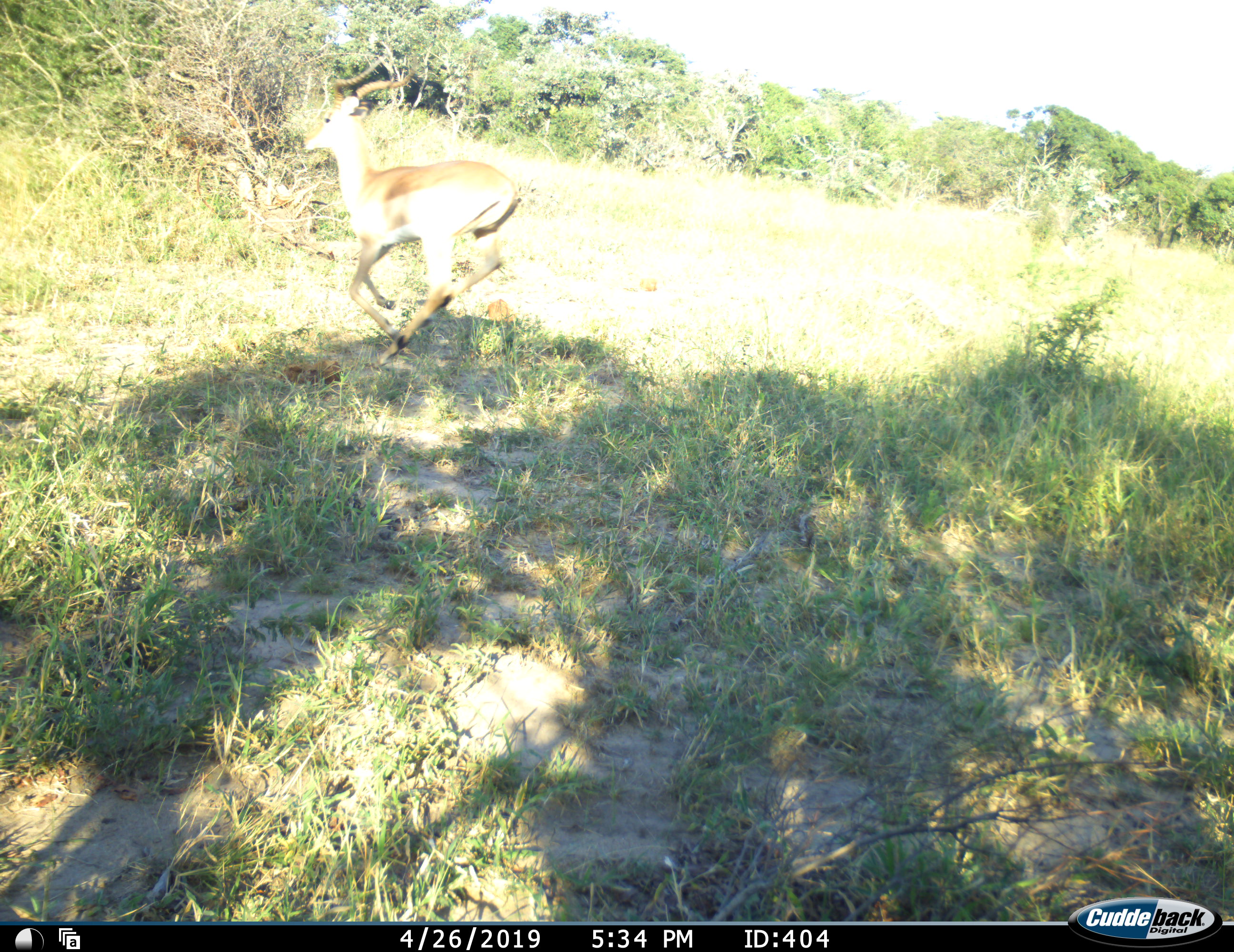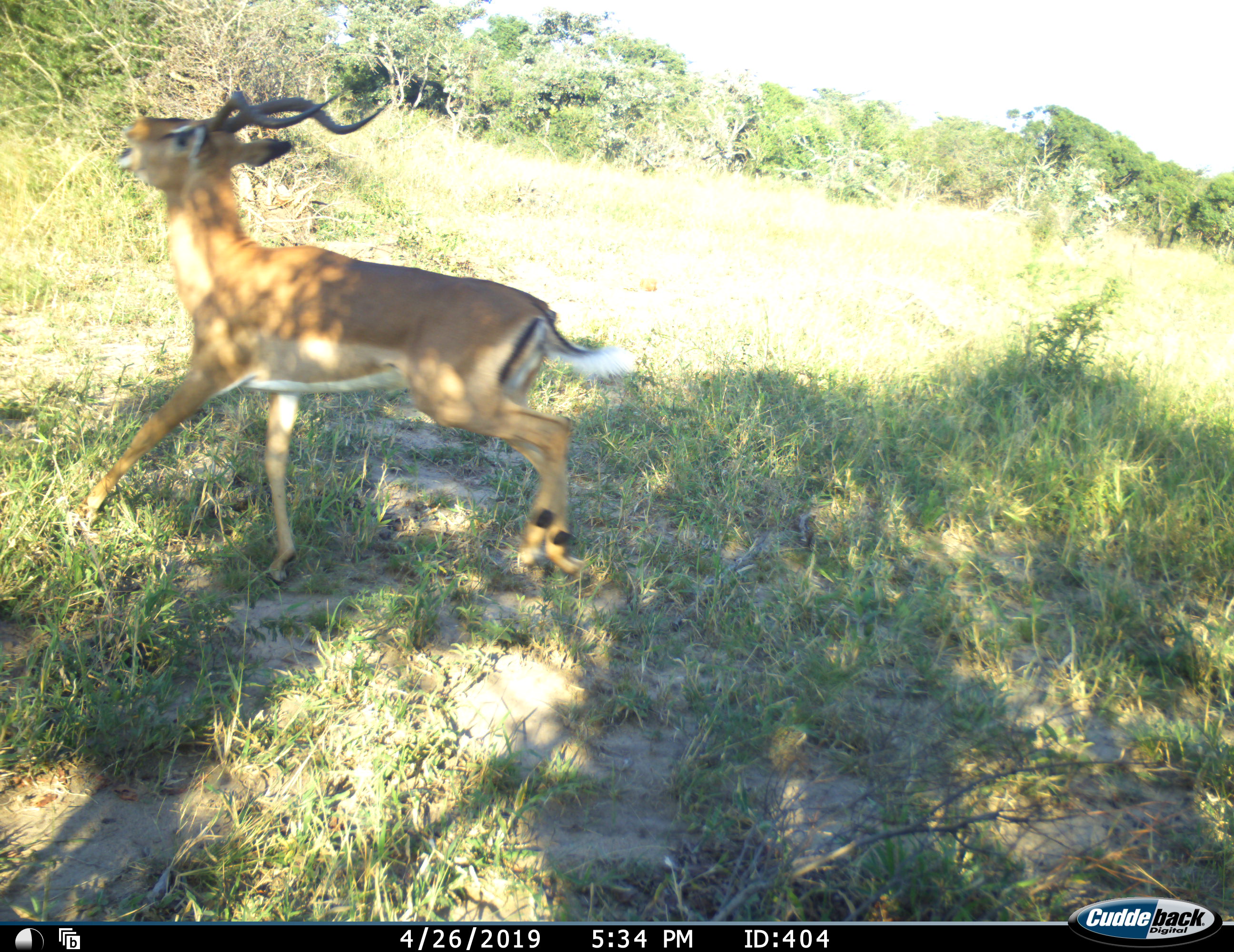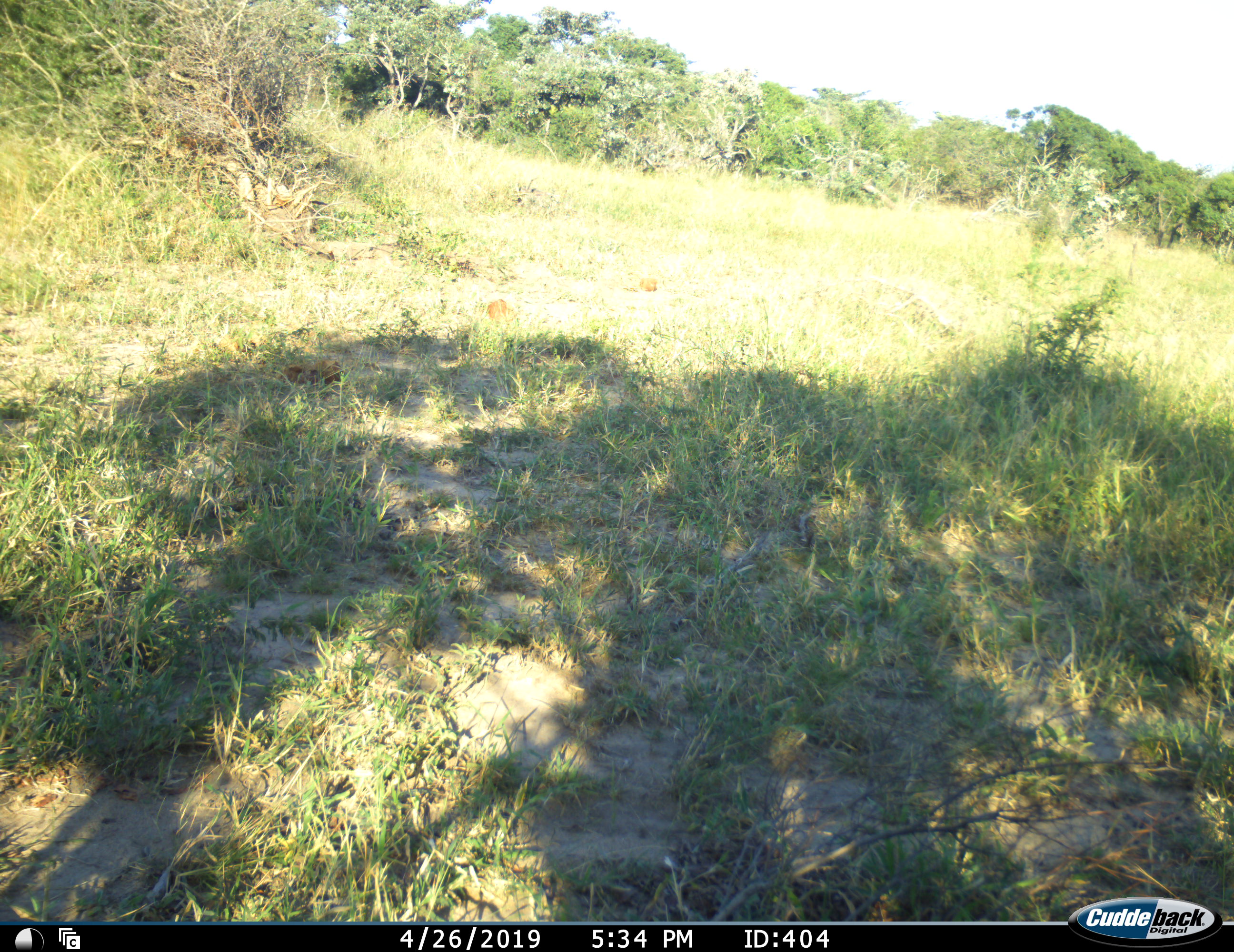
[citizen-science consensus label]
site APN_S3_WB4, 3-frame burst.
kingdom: Animalia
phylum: Chordata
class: Mammalia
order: Artiodactyla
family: Bovidae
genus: Aepyceros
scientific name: Aepyceros melampus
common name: impala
Impala (Aepyceros melampus), count 1. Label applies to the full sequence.